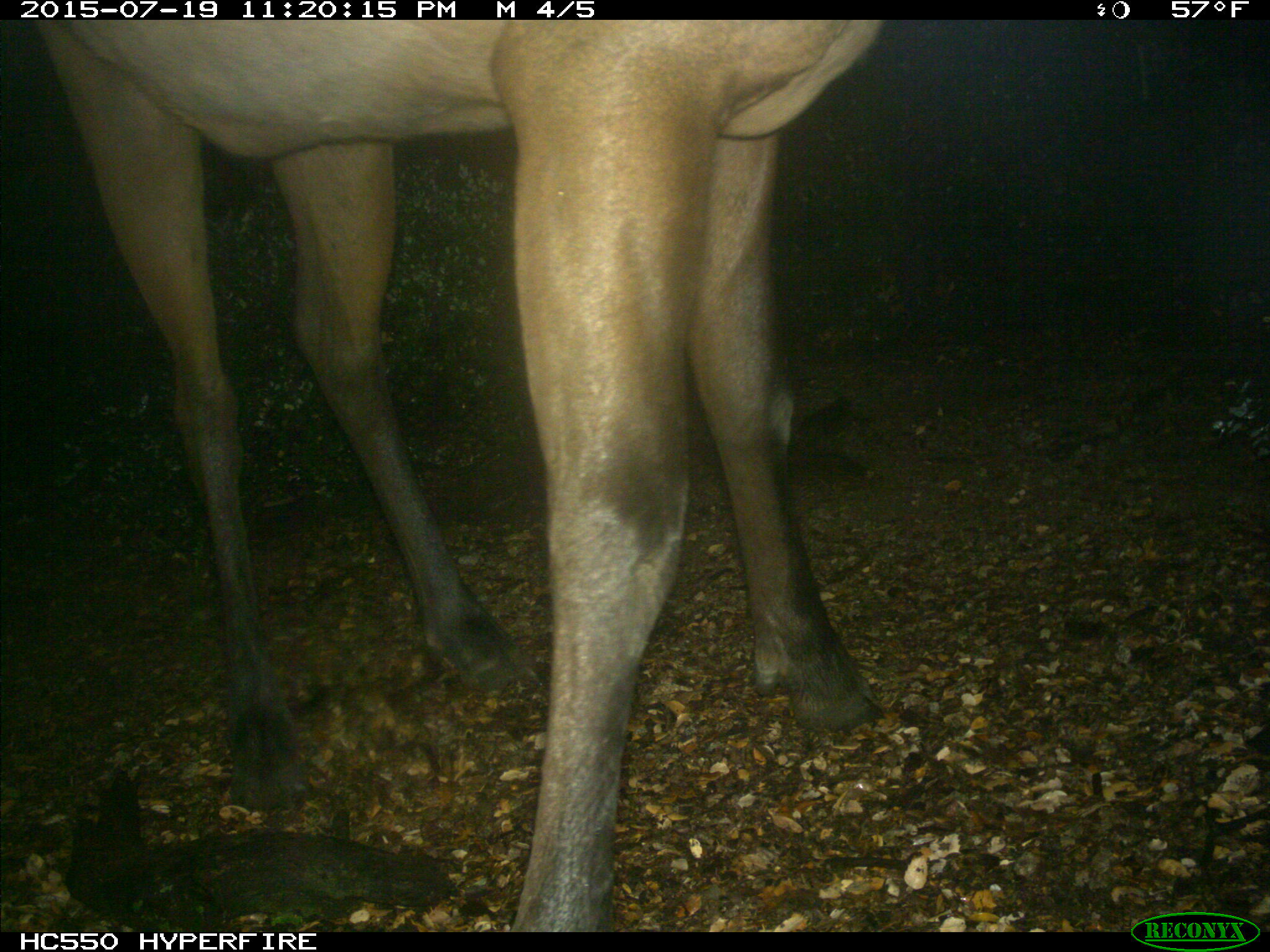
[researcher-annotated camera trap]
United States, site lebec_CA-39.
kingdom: Animalia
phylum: Chordata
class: Mammalia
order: Artiodactyla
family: Cervidae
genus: Cervus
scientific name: Cervus canadensis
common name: elk